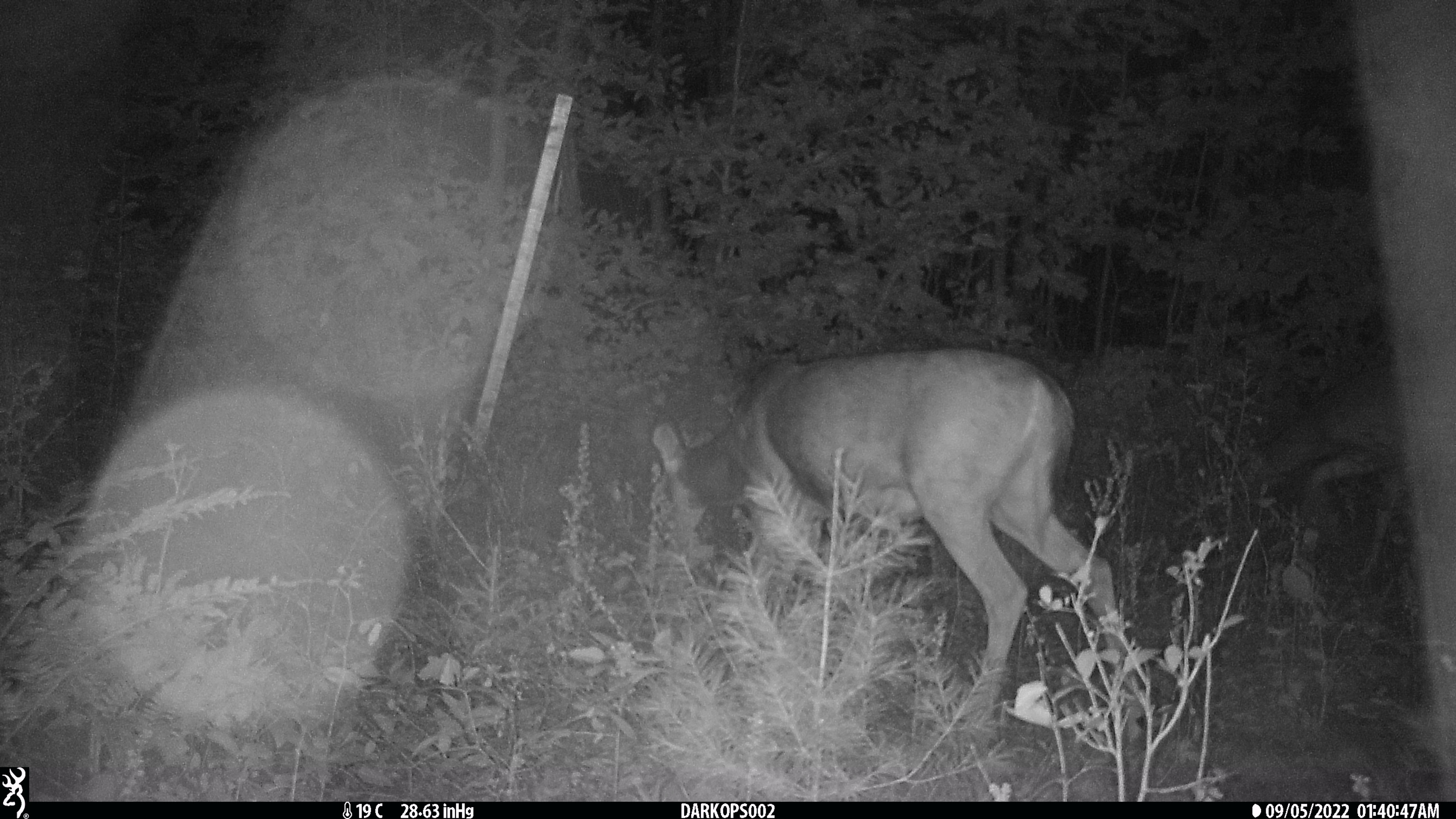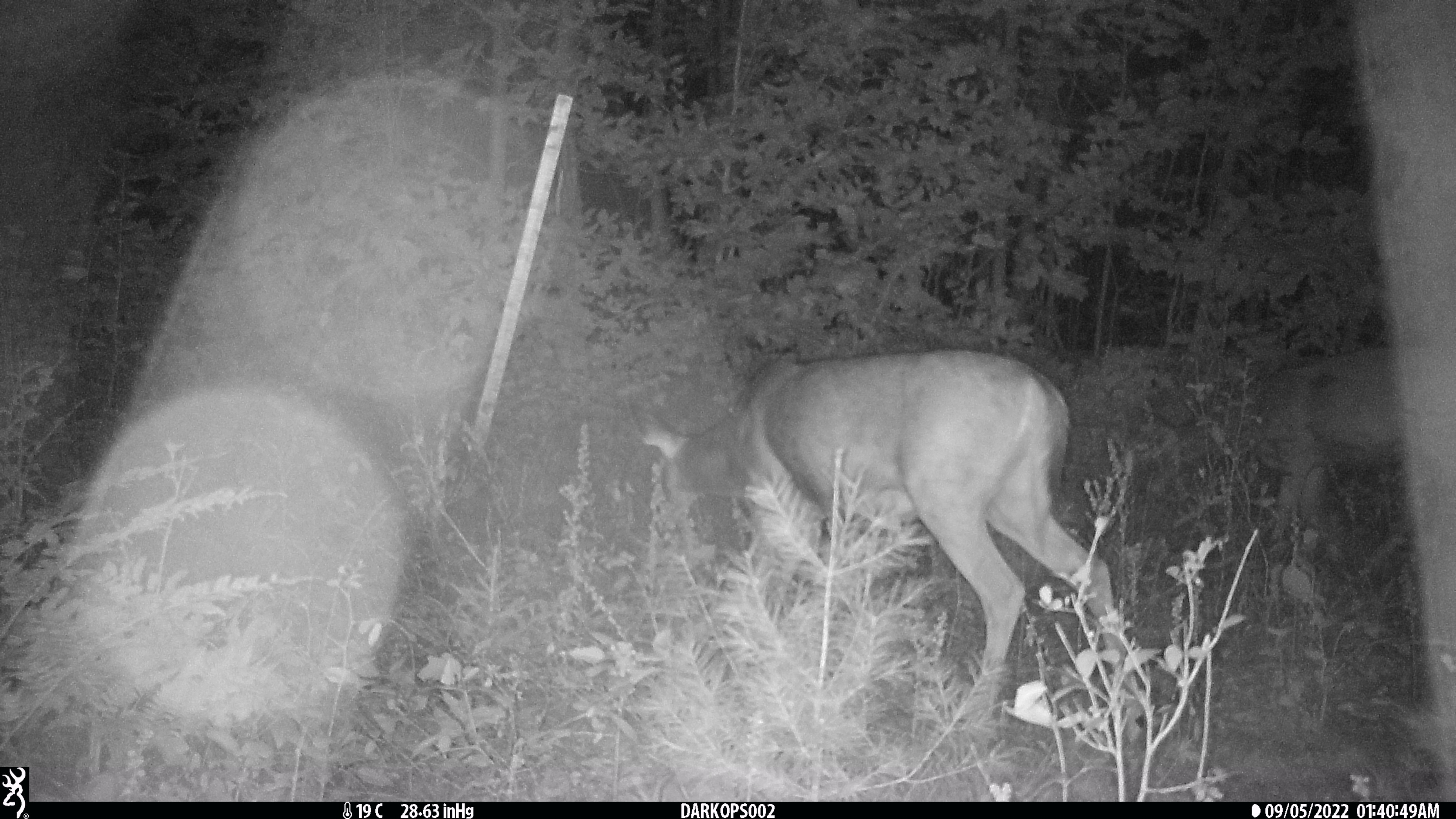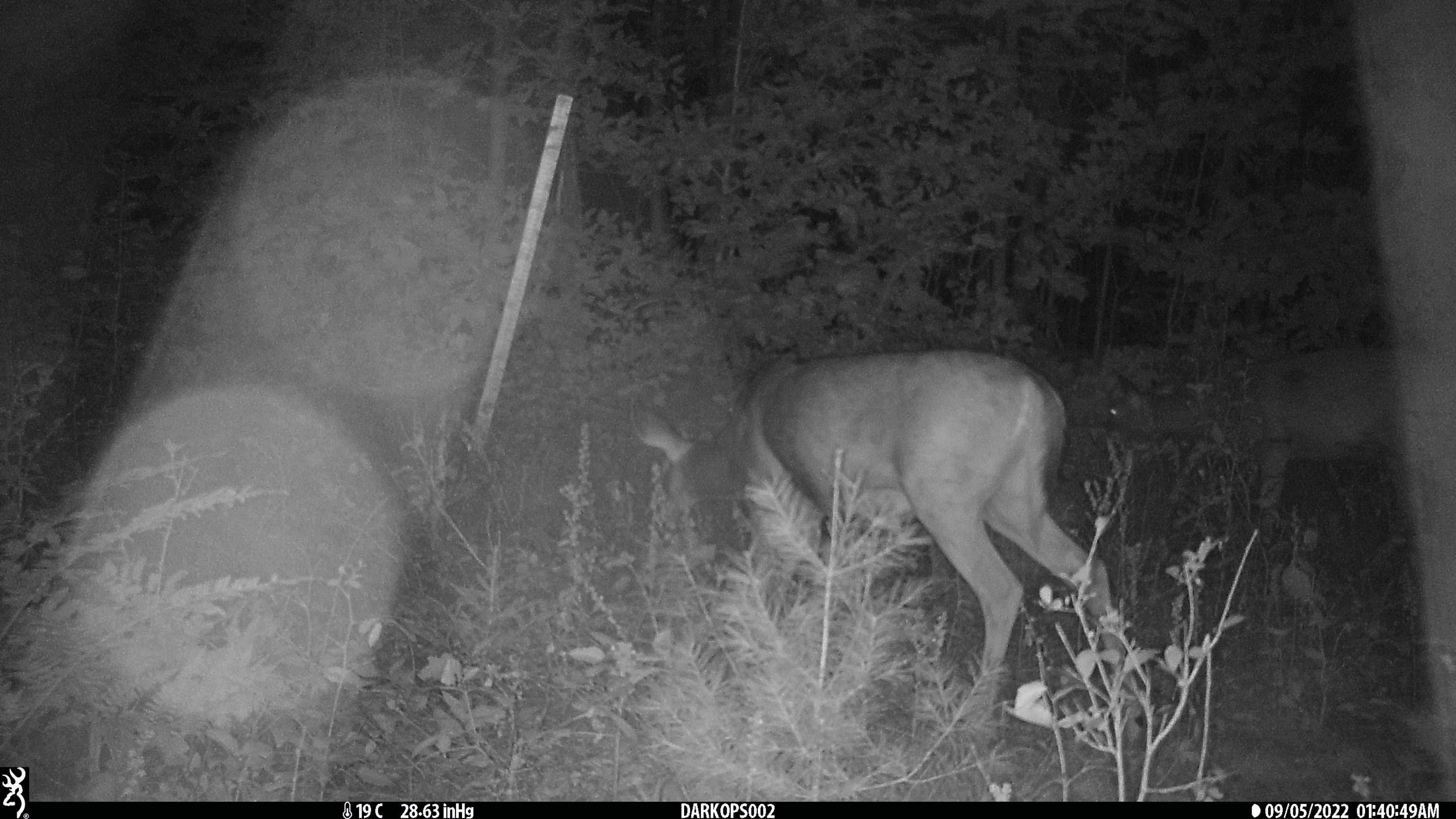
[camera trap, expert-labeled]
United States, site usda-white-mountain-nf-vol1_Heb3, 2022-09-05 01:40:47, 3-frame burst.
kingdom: Animalia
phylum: Chordata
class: Mammalia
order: Artiodactyla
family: Cervidae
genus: Odocoileus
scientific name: Odocoileus virginianus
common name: white-tailed deer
White-tailed deer (Odocoileus virginianus).